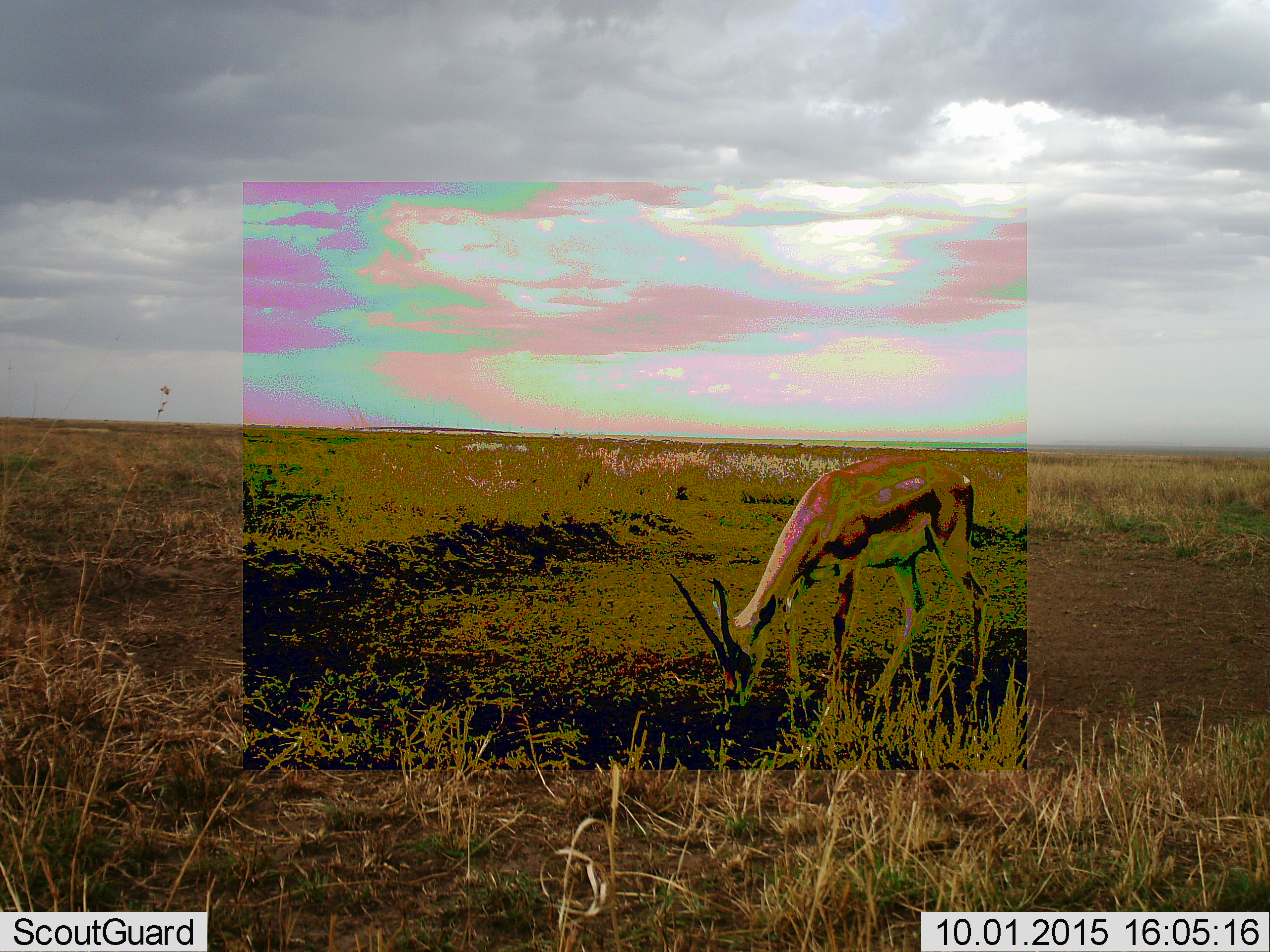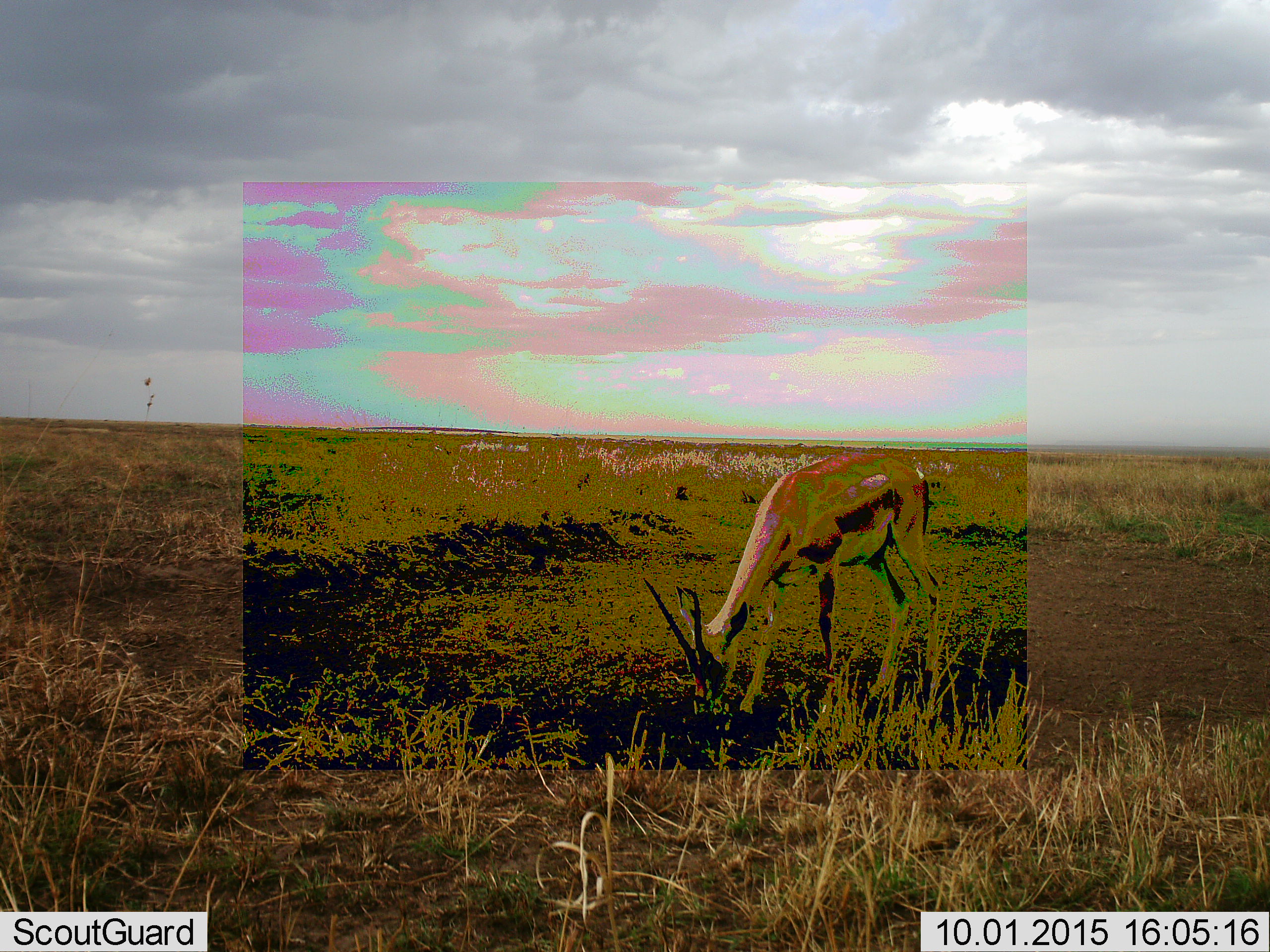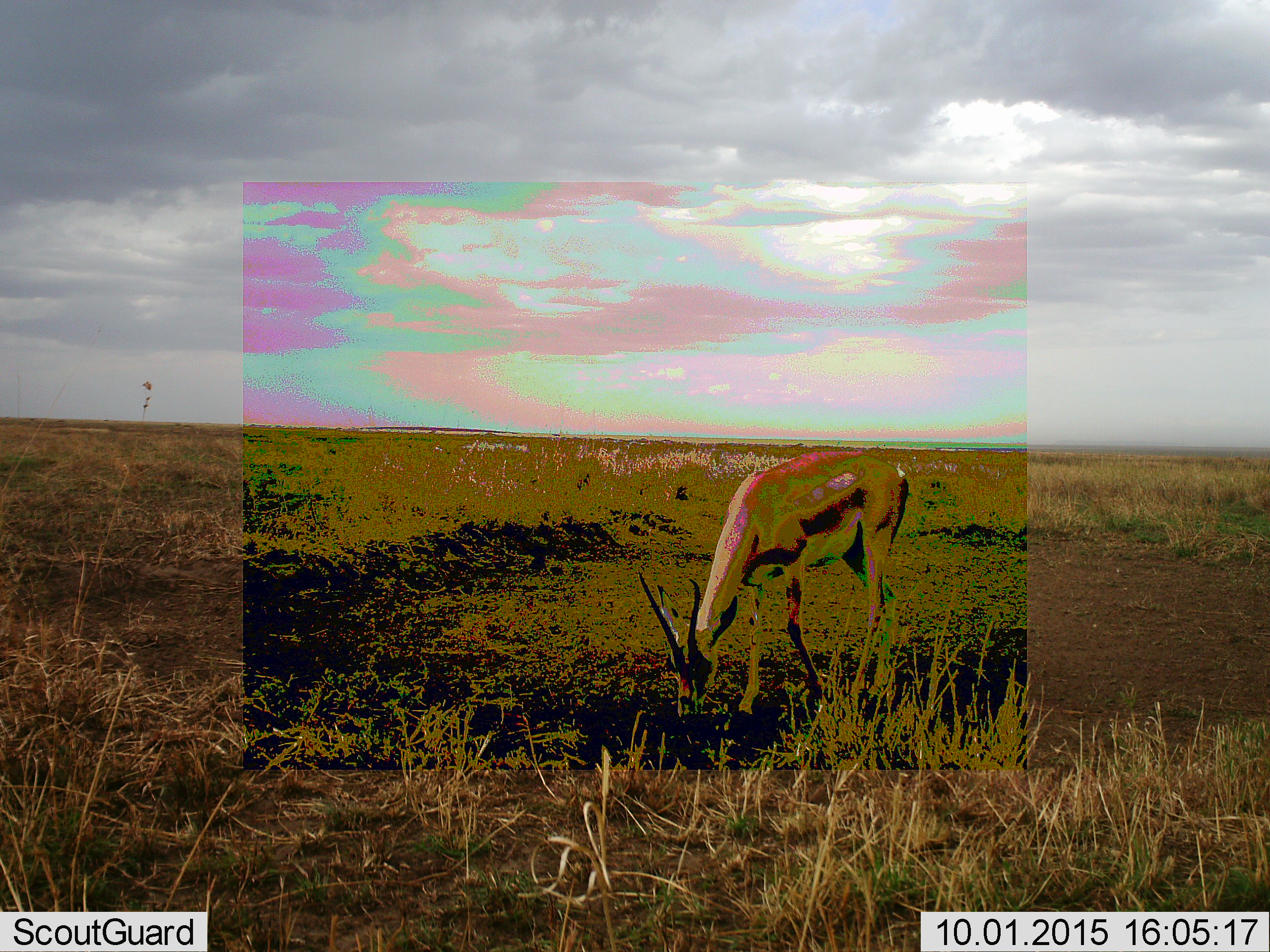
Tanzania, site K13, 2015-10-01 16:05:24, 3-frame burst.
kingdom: Animalia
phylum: Chordata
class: Mammalia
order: Artiodactyla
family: Bovidae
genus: Eudorcas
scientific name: Eudorcas thomsonii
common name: thomson's gazelle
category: gazellethomsons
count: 1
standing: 0%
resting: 0%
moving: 14%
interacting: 0%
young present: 0%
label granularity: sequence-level